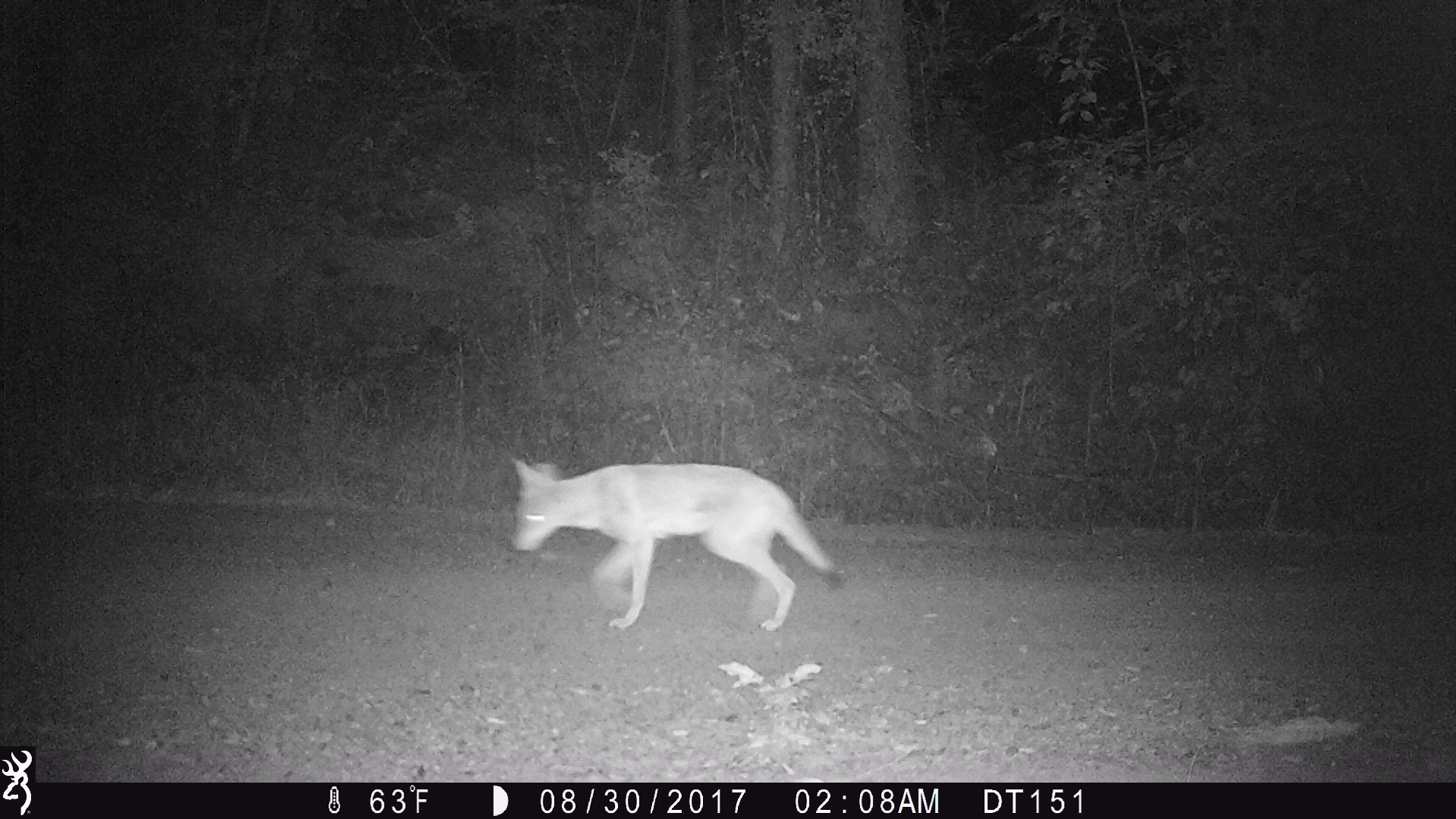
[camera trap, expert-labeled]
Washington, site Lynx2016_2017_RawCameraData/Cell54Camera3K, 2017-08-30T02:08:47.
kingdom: Animalia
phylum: Chordata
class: Mammalia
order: Carnivora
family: Canidae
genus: Canis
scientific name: Canis latrans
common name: coyote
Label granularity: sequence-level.